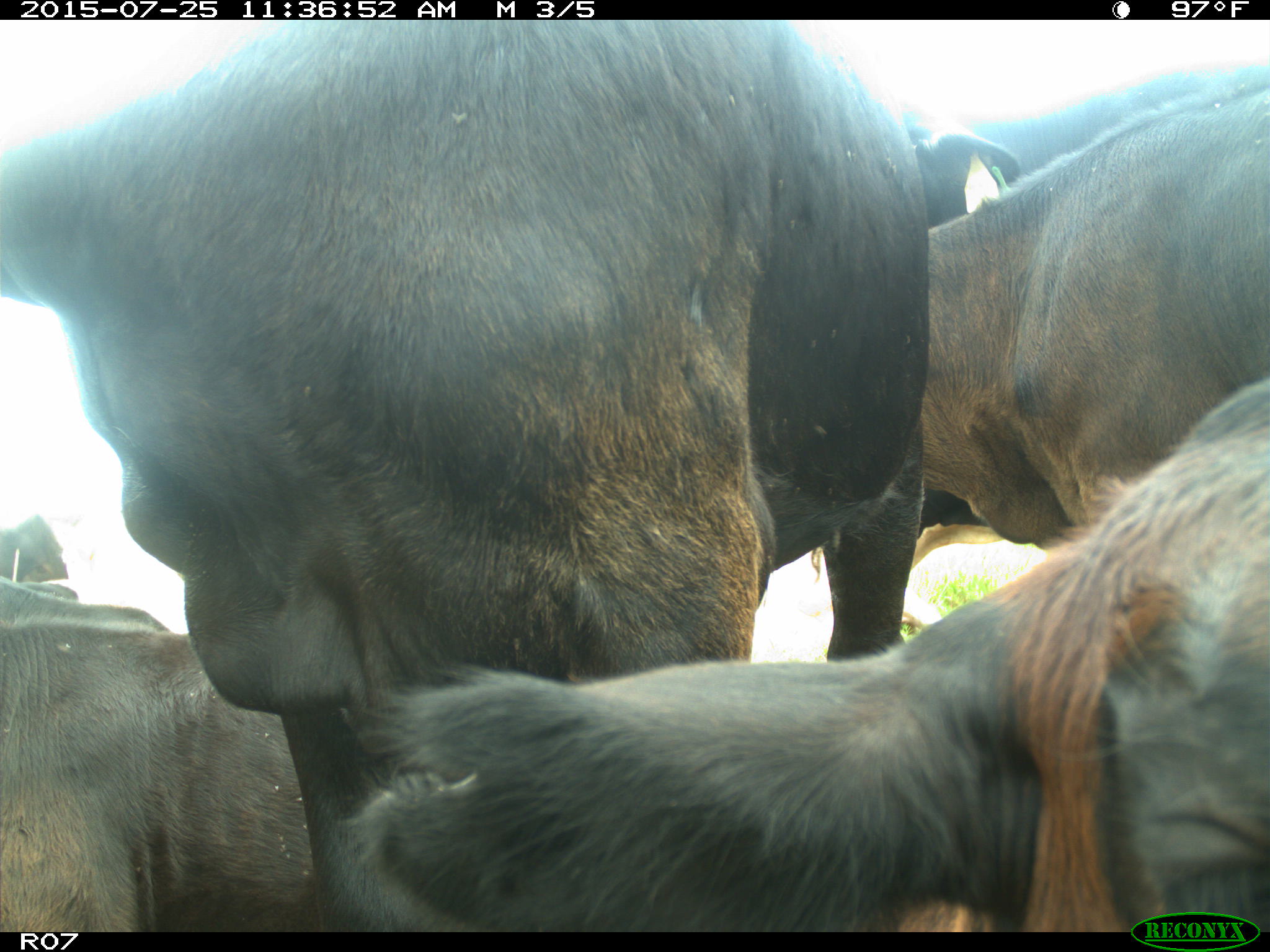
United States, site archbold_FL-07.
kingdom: Animalia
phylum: Chordata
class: Mammalia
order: Artiodactyla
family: Bovidae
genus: Bos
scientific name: Bos taurus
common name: domestic cow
Bos taurus (domestic cow).